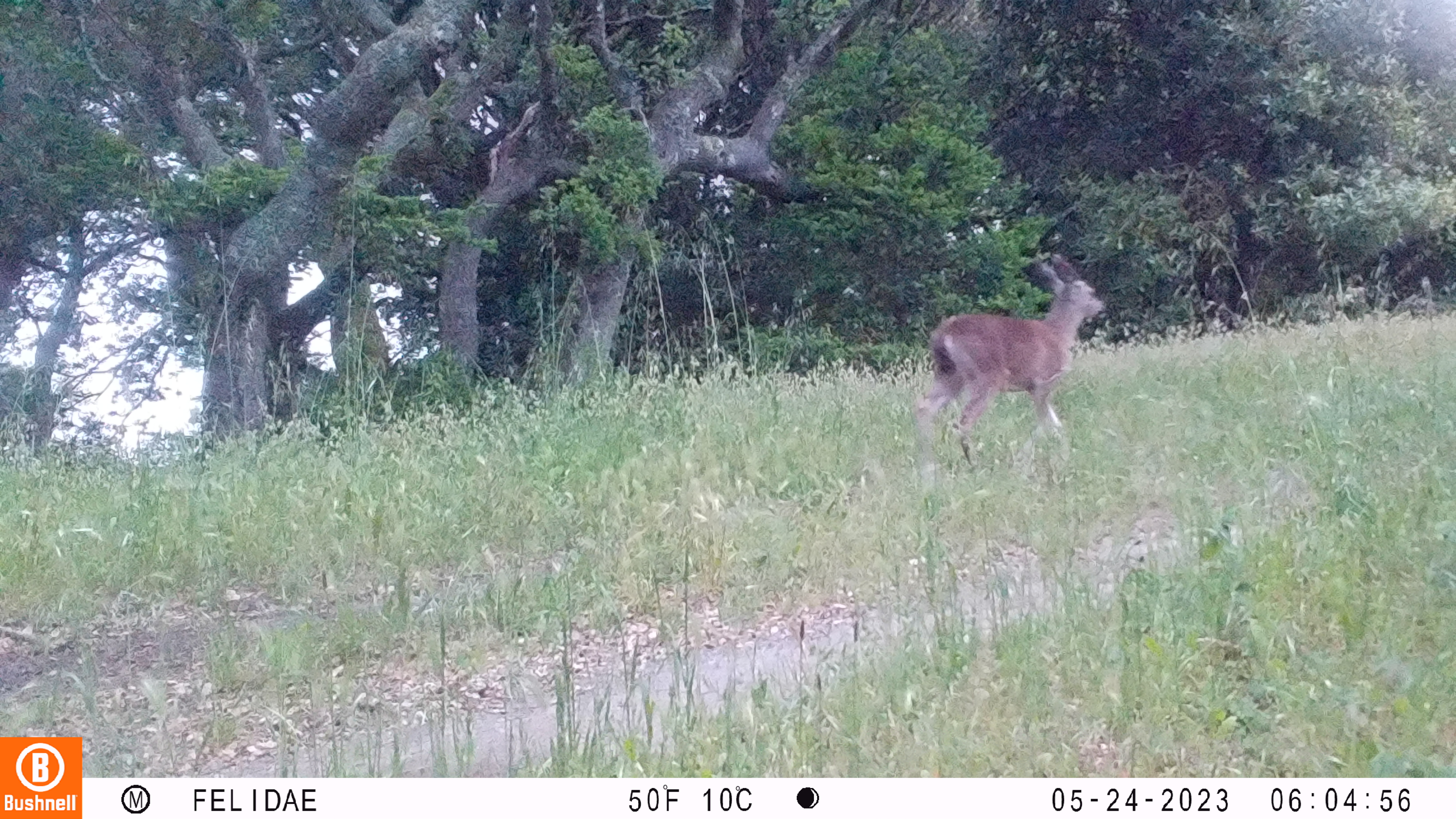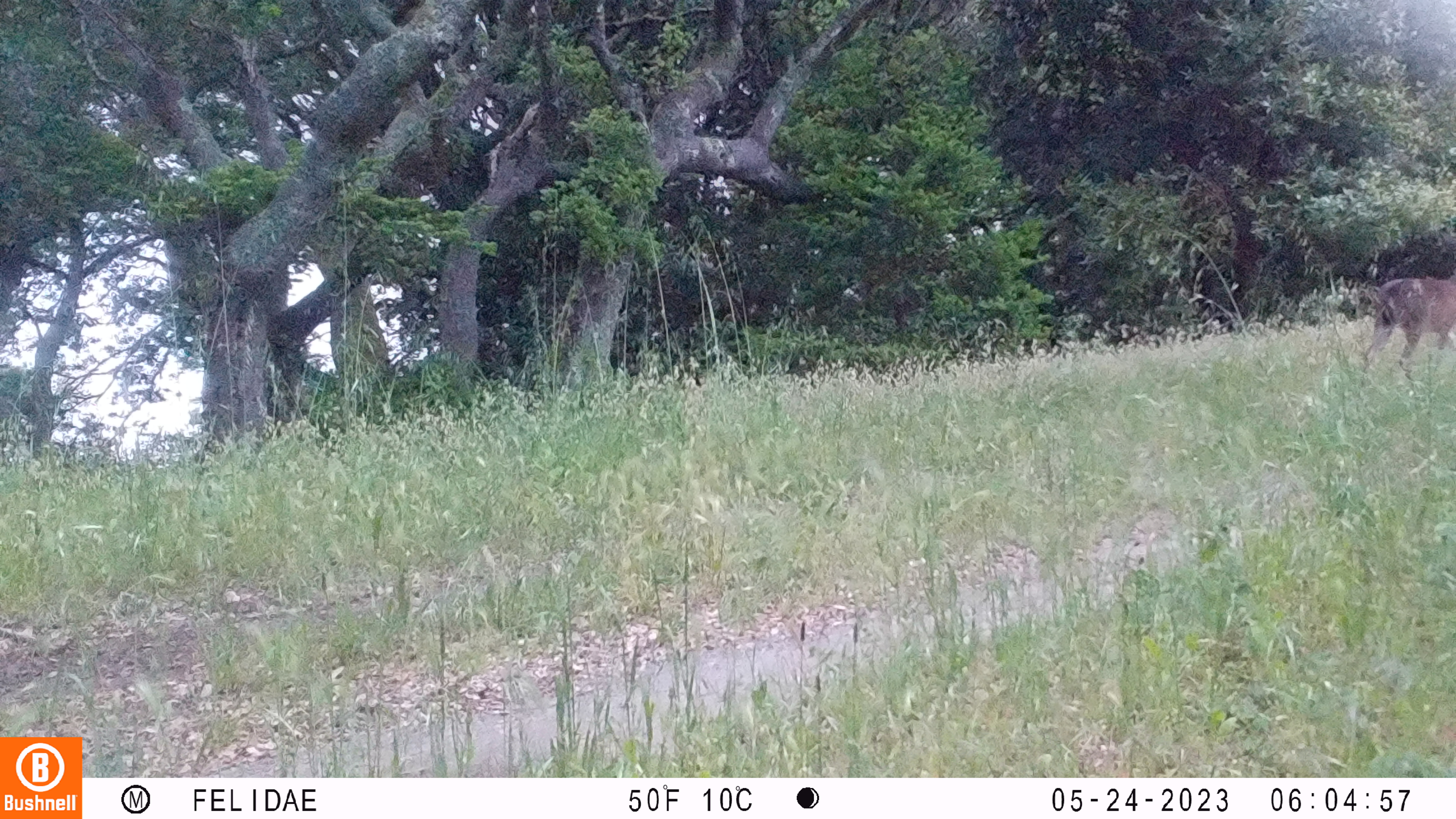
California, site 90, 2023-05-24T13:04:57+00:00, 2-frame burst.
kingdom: Animalia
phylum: Chordata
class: Mammalia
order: Artiodactyla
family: Cervidae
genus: Odocoileus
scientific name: Odocoileus hemionus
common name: mule deer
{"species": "mule deer (Odocoileus hemionus)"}